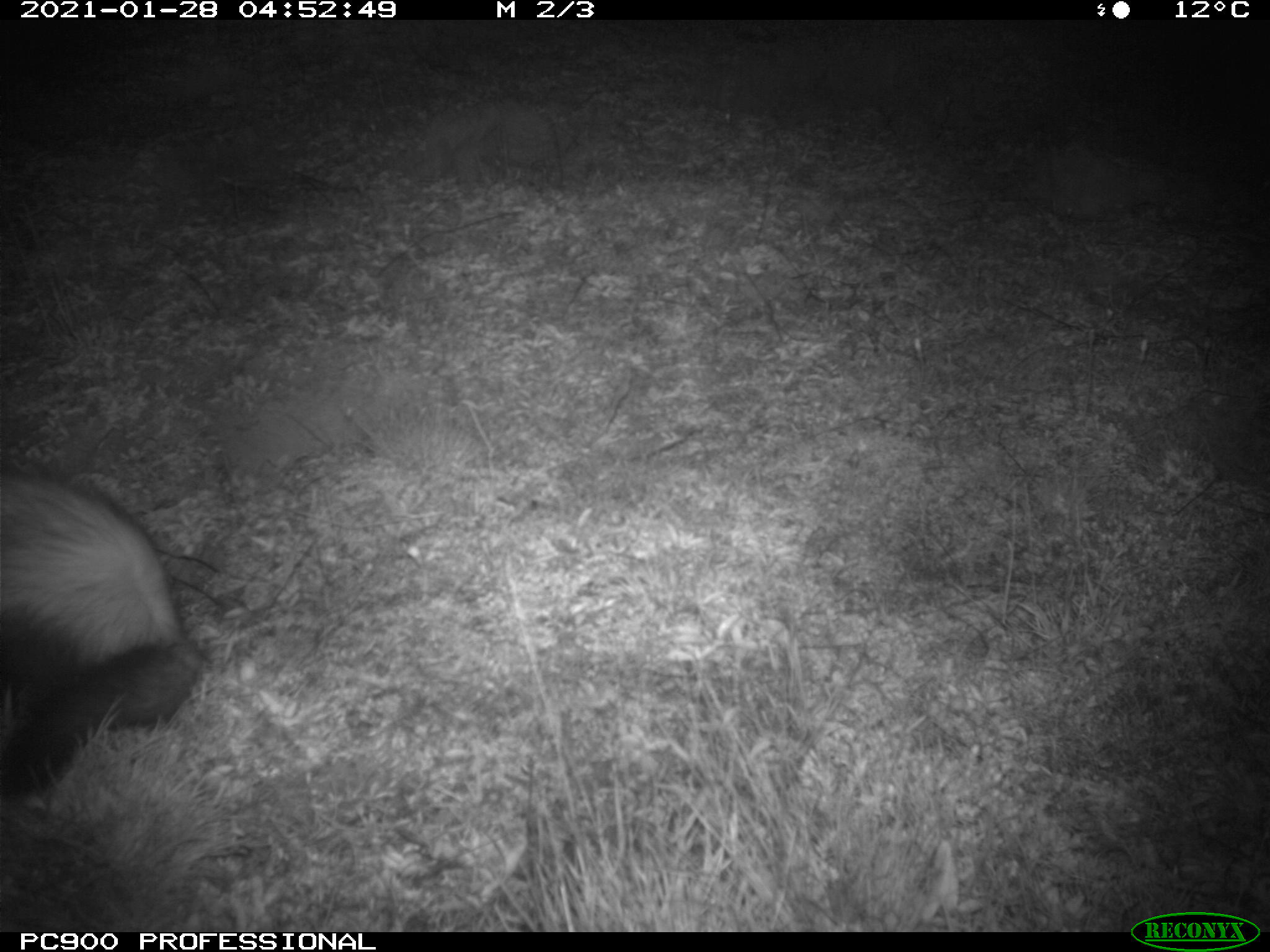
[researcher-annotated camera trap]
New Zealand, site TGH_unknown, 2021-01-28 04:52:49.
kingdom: Animalia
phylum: Chordata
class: Mammalia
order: Carnivora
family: Mustelidae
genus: Mustela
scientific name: Mustela furo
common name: ferret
Ferret (Mustela furo).